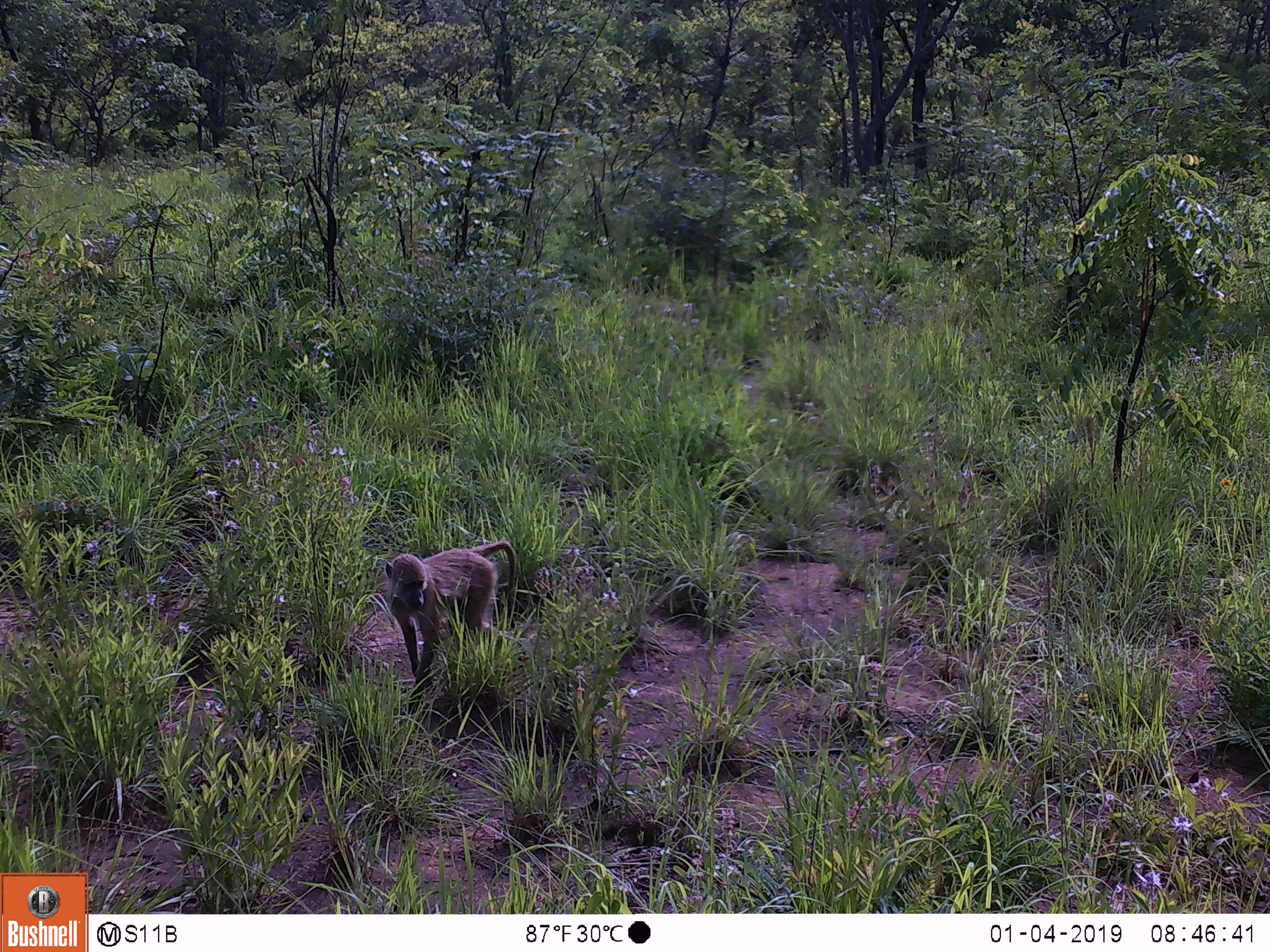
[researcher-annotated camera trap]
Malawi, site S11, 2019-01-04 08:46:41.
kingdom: Animalia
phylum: Chordata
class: Mammalia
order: Primates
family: Cercopithecidae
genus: Papio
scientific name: Papio cynocephalus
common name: yellow baboon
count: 1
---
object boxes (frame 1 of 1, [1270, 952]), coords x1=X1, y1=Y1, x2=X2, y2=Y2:
yellow baboon: x1=376, y1=532, x2=524, y2=687